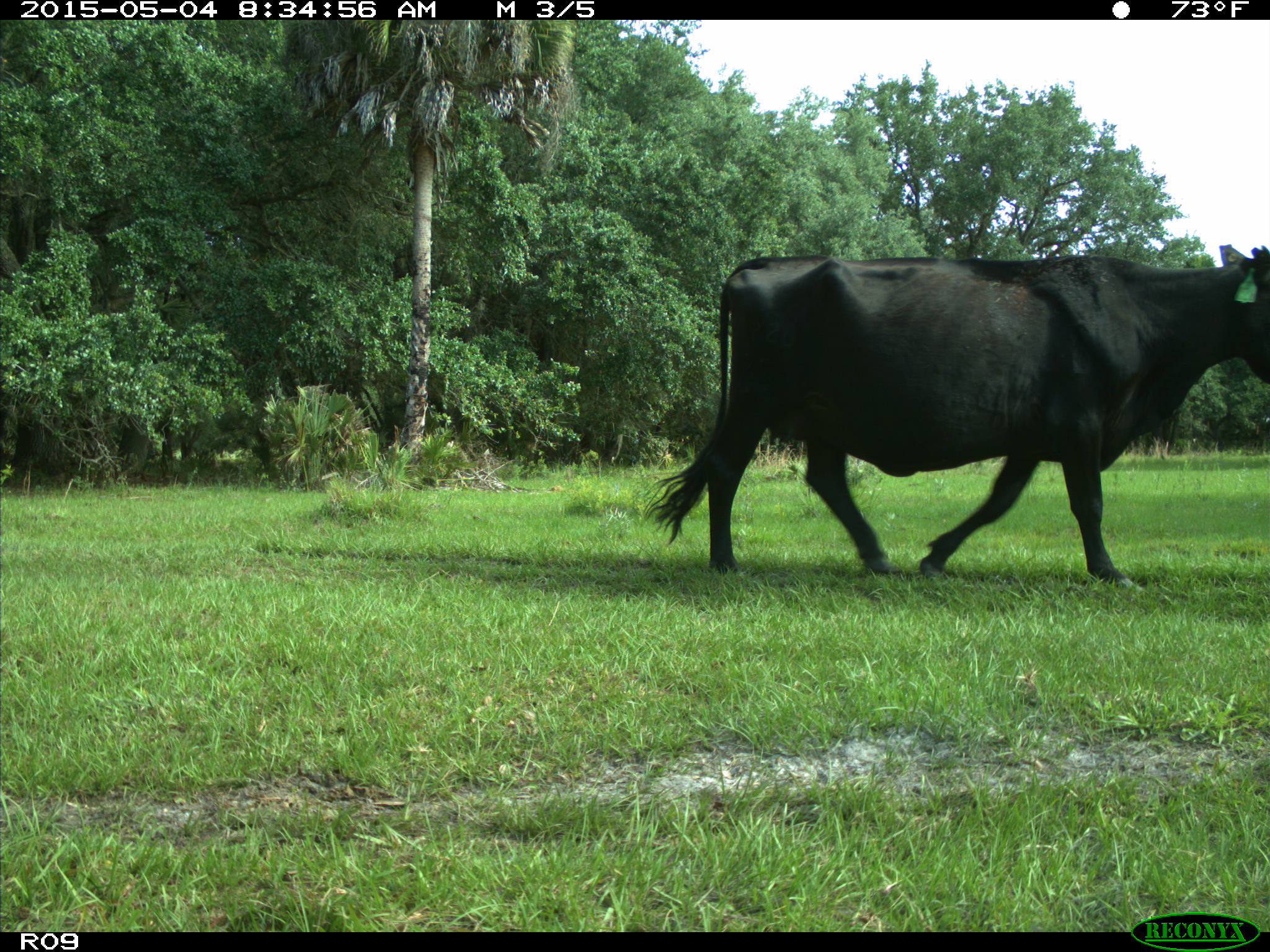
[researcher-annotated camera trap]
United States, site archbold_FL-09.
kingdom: Animalia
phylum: Chordata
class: Mammalia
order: Artiodactyla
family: Bovidae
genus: Bos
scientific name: Bos taurus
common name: domestic cow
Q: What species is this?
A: Bos taurus (domestic cow).